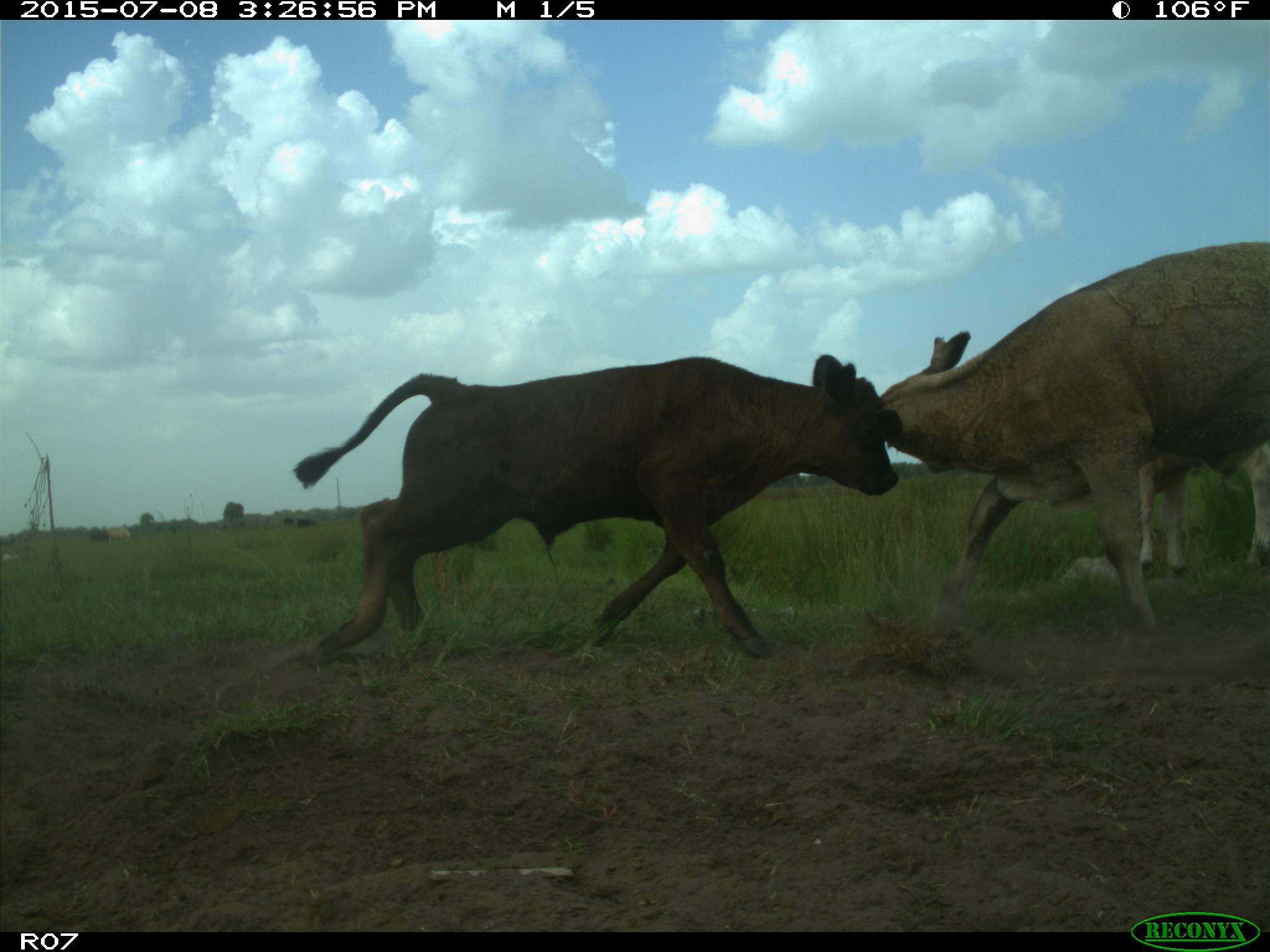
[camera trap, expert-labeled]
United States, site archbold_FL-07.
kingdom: Animalia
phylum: Chordata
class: Mammalia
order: Artiodactyla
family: Bovidae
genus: Bos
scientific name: Bos taurus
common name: domestic cow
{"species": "Bos taurus (domestic cow)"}